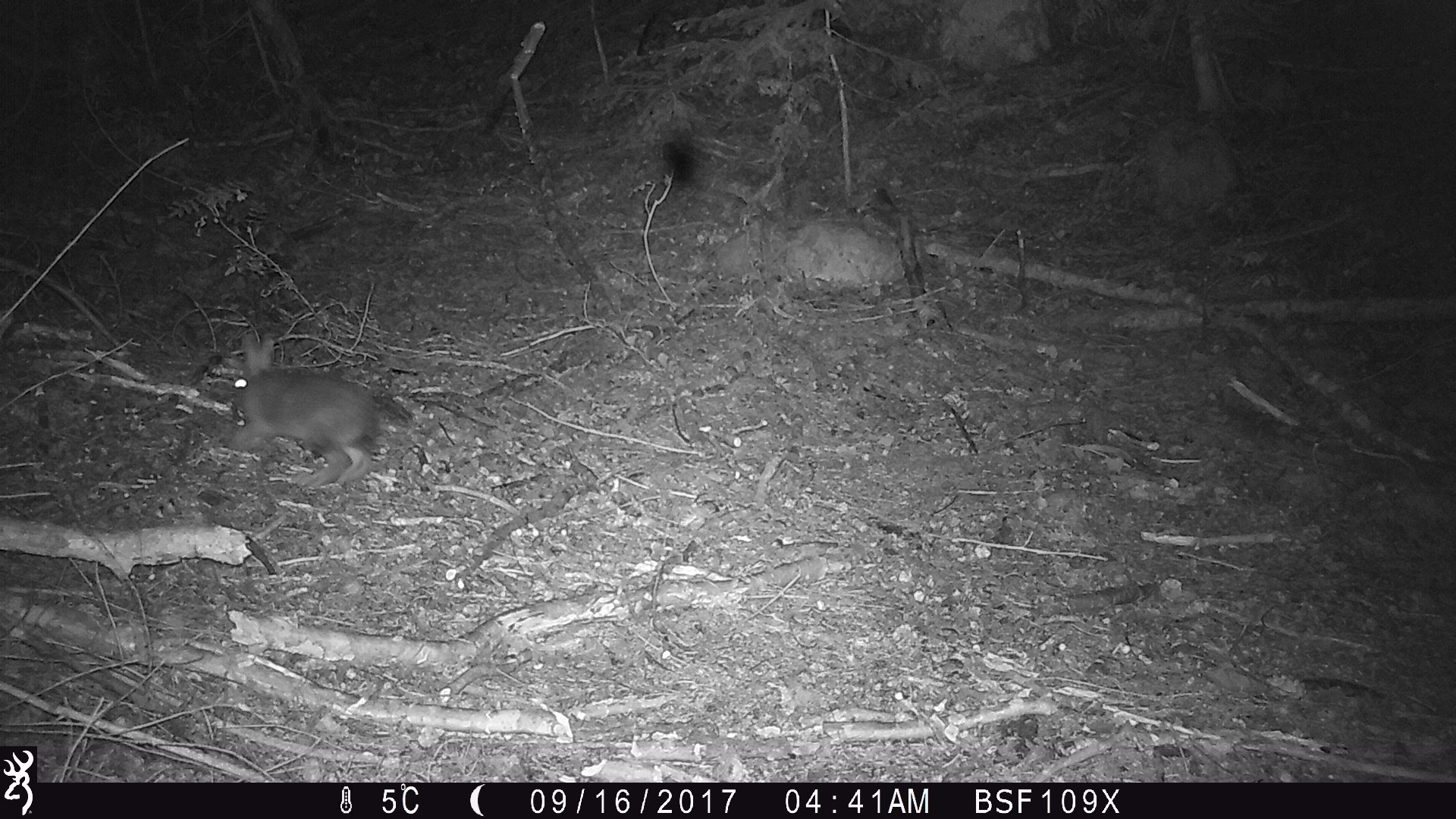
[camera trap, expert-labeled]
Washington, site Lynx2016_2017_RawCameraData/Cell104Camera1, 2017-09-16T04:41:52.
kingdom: Animalia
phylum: Chordata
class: Mammalia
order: Lagomorpha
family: Leporidae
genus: Lepus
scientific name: Lepus americanus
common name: snowshoe hare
Lepus americanus (snowshoe hare). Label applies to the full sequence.